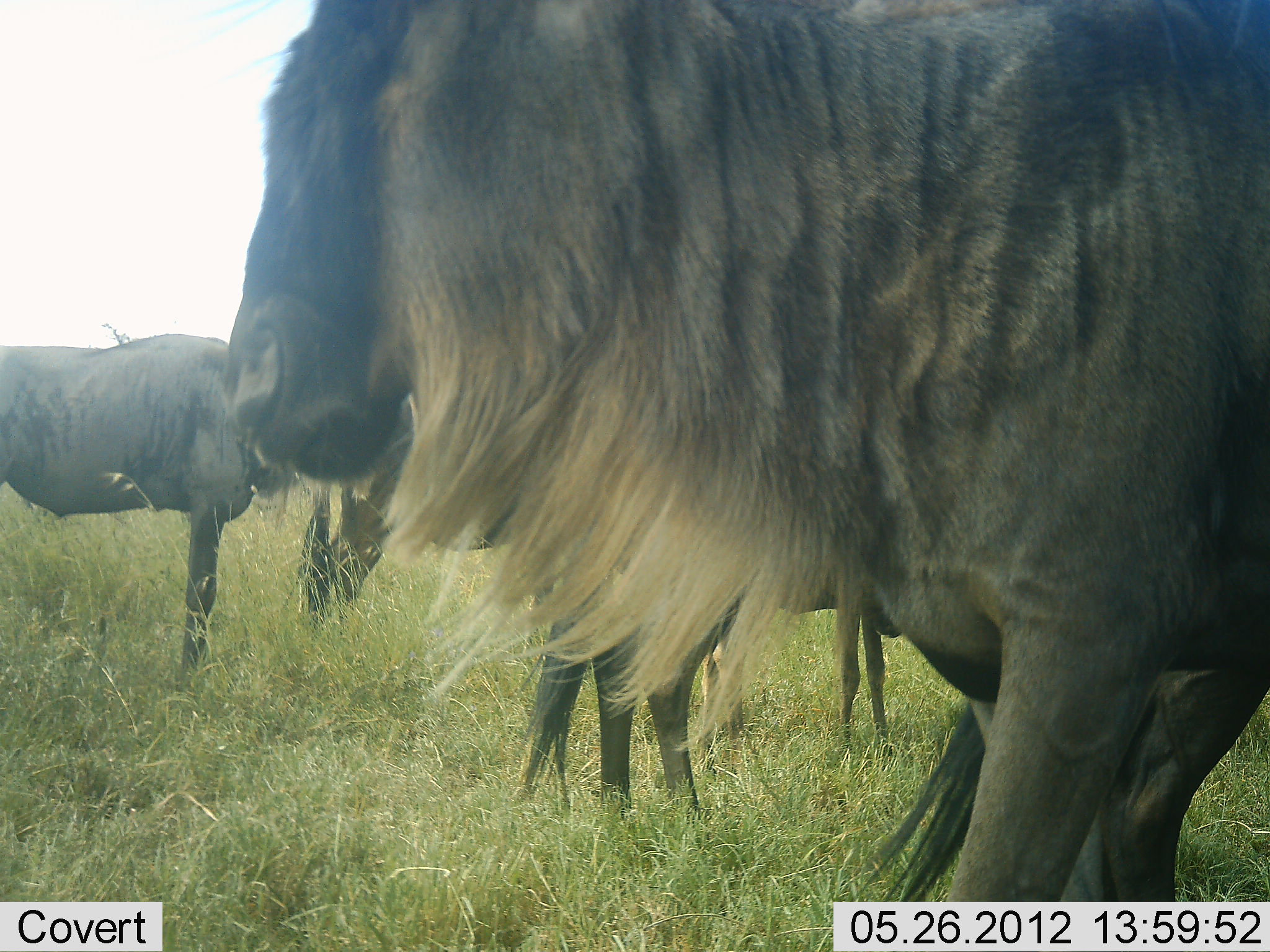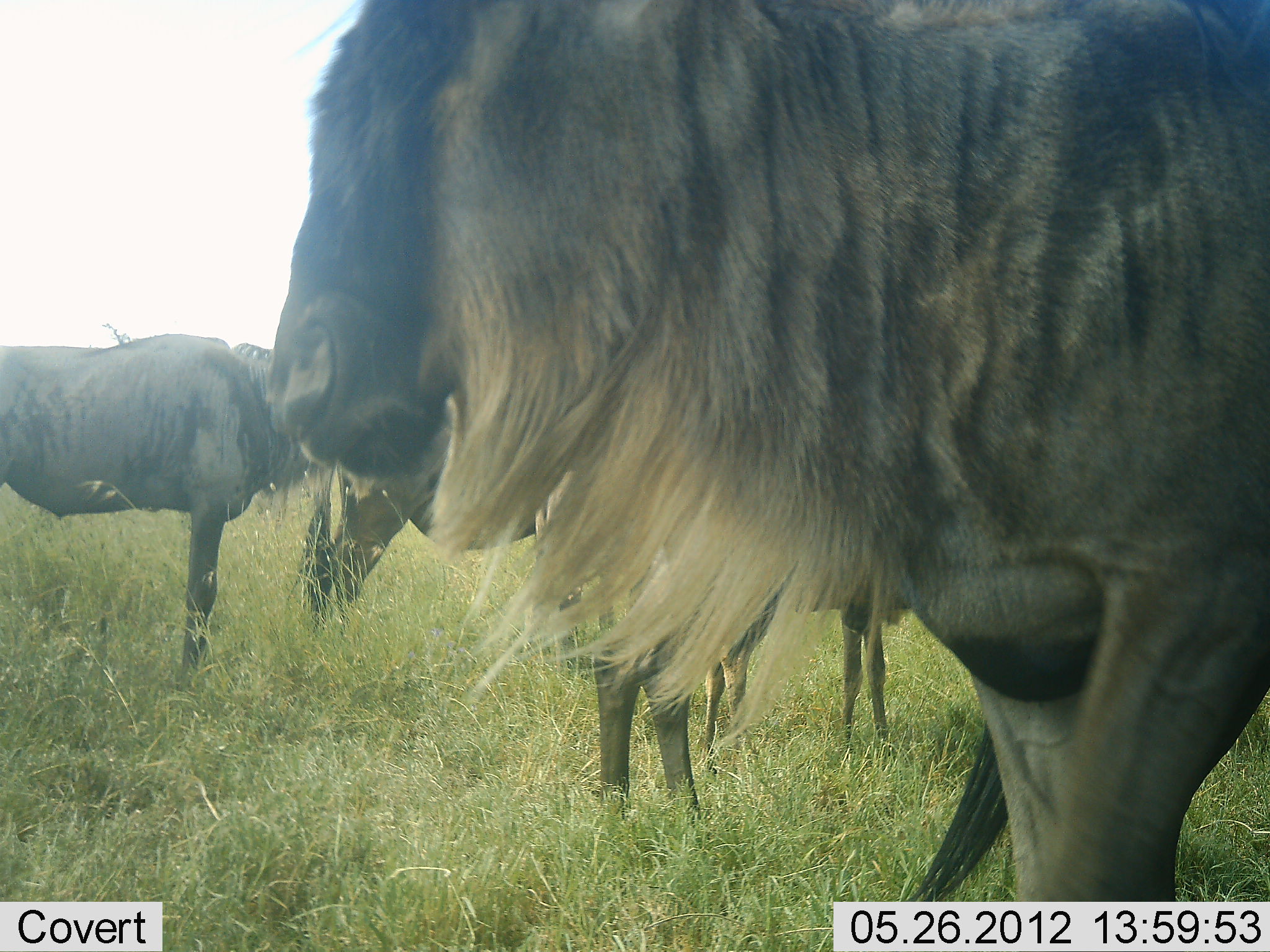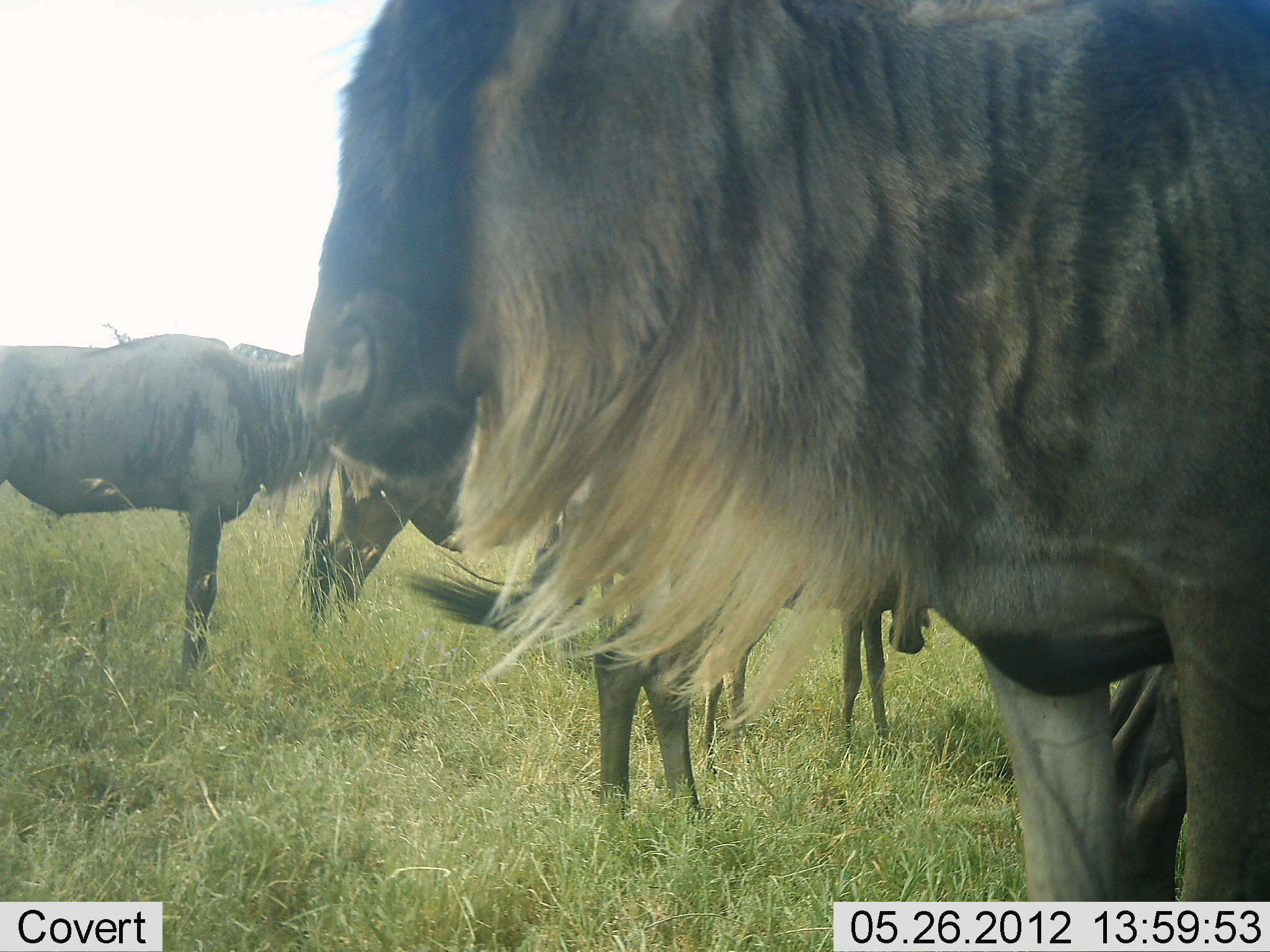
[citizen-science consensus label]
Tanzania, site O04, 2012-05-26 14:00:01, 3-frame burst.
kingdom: Animalia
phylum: Chordata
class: Mammalia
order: Artiodactyla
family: Bovidae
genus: Connochaetes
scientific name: Connochaetes taurinus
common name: blue wildebeest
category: wildebeest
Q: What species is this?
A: Wildebeest (blue wildebeest) (Connochaetes taurinus).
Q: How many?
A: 4.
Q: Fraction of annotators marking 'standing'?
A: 100%.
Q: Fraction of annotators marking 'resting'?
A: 0%.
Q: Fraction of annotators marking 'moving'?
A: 30%.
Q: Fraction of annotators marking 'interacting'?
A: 0%.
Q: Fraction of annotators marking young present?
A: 70%.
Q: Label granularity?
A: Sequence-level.